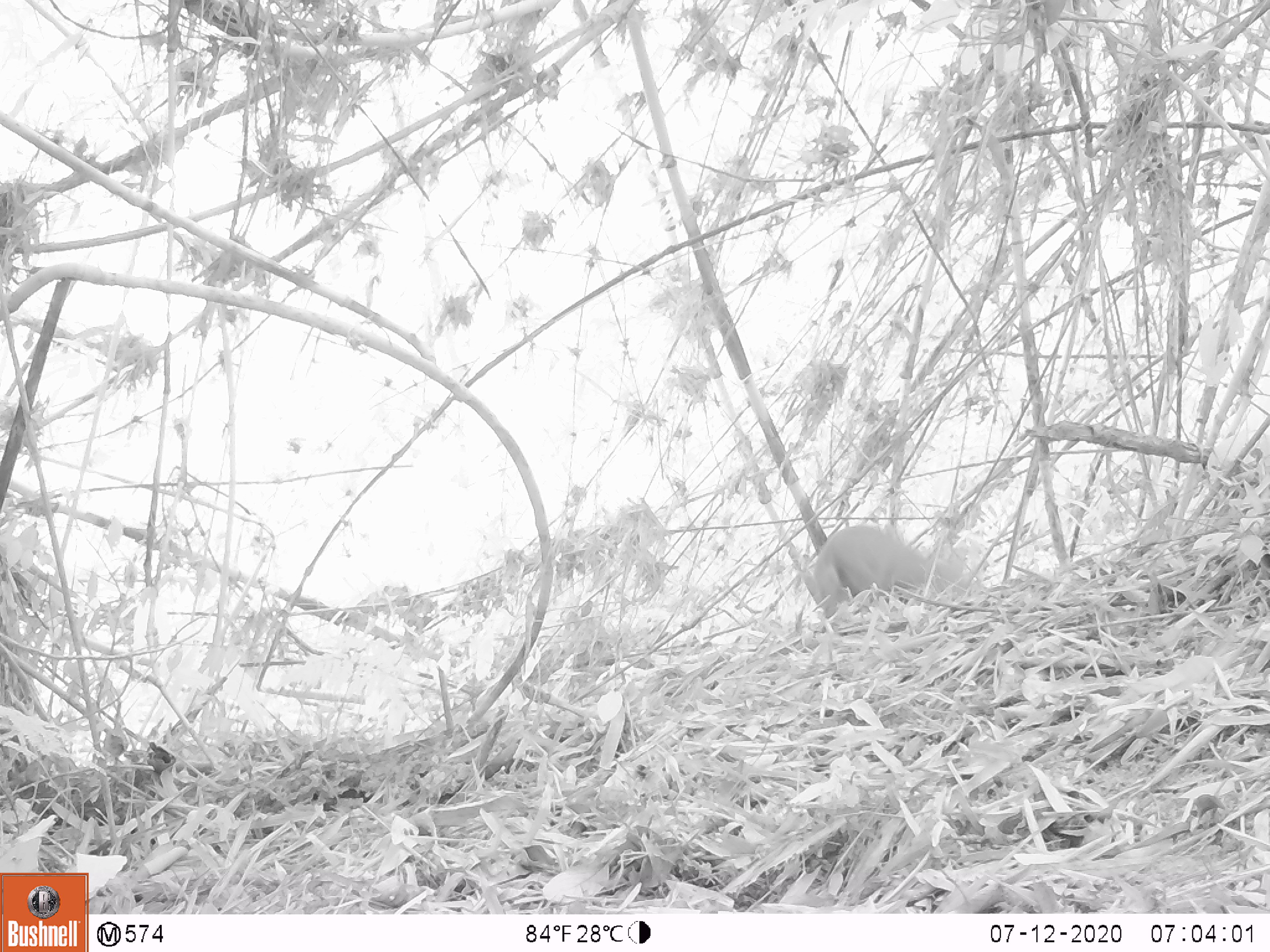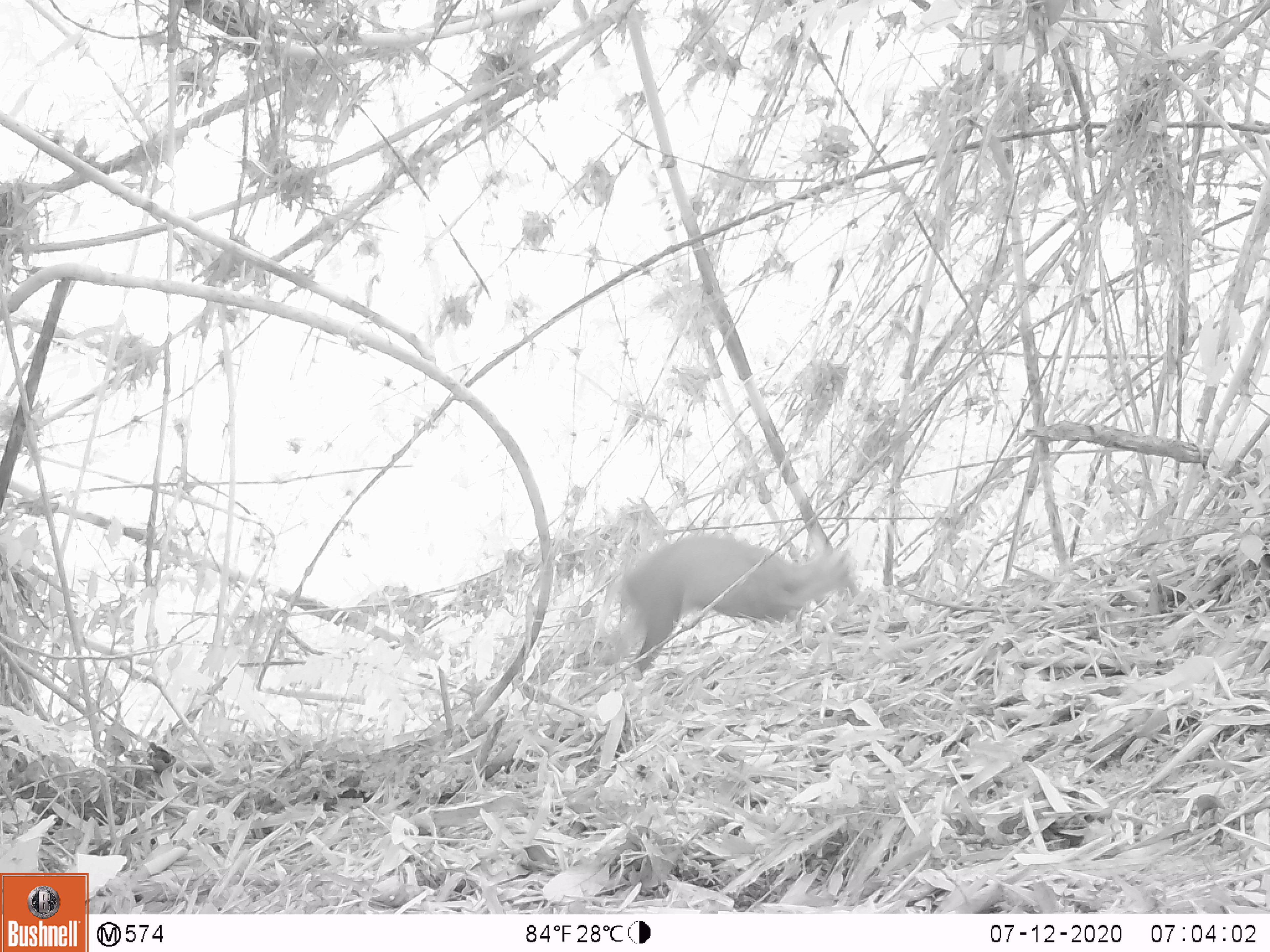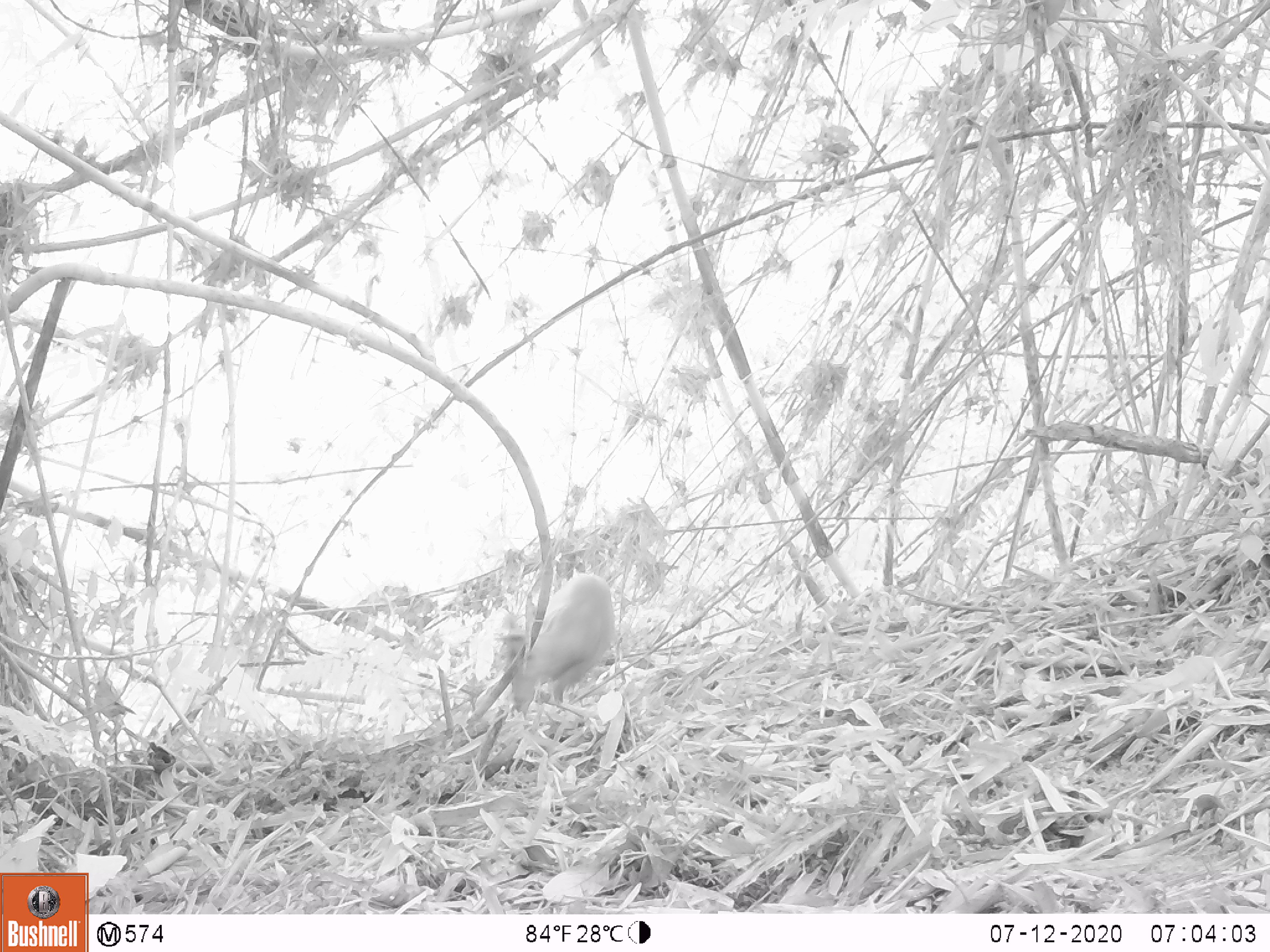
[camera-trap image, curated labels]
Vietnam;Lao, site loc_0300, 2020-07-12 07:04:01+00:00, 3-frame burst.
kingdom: Animalia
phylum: Chordata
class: Mammalia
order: Artiodactyla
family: Cervidae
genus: Muntiacus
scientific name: Muntiacus rooseveltorum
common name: roosevelt's muntjac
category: roosevelts muntjac group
Roosevelts muntjac group (roosevelt's muntjac) (Muntiacus rooseveltorum). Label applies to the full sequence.